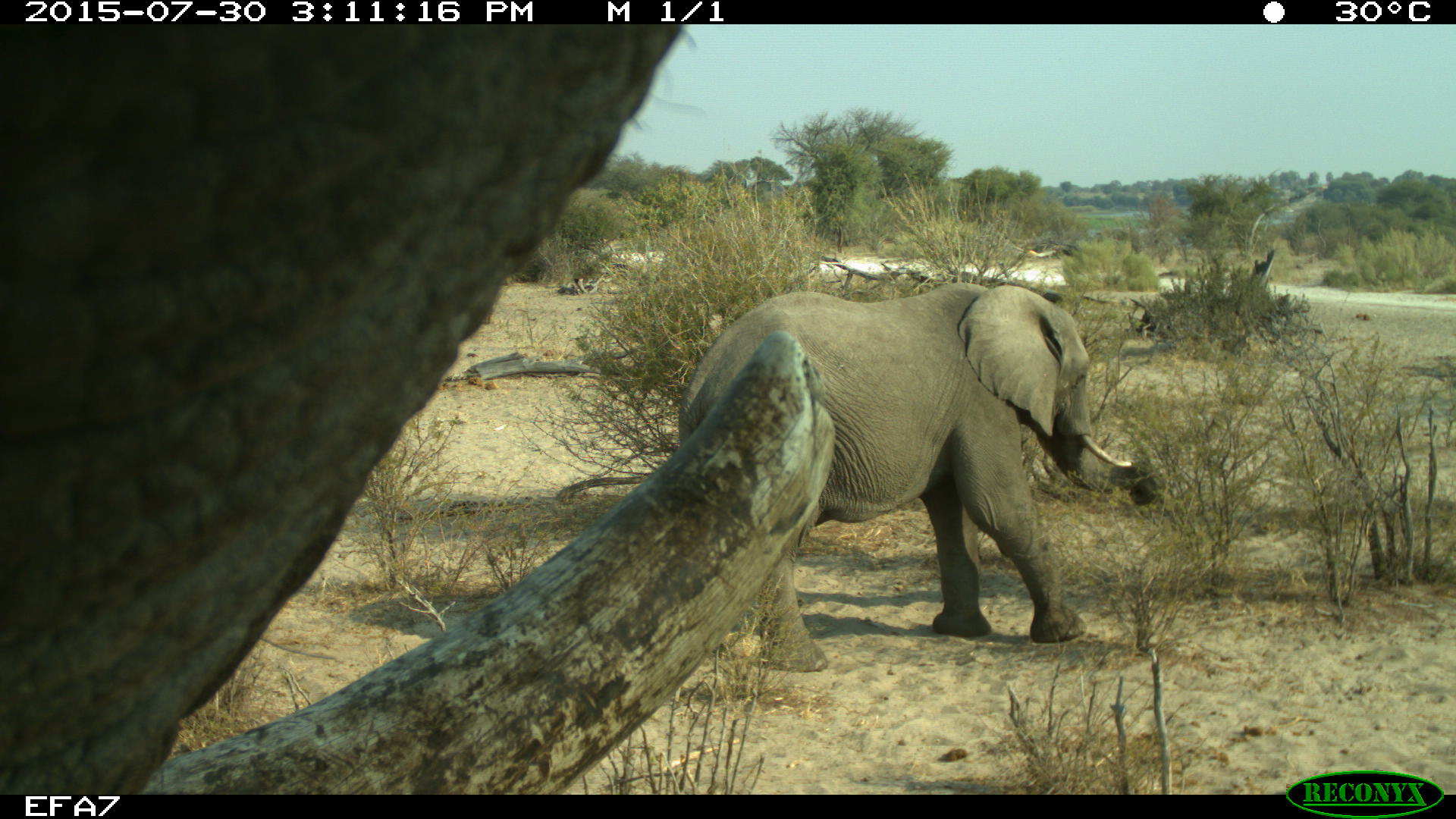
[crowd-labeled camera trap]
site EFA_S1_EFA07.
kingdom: Animalia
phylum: Chordata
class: Mammalia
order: Proboscidea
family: Elephantidae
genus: Loxodonta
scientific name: Loxodonta africana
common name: african bush elephant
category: elephant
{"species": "elephant (african bush elephant) (Loxodonta africana)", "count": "1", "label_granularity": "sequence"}